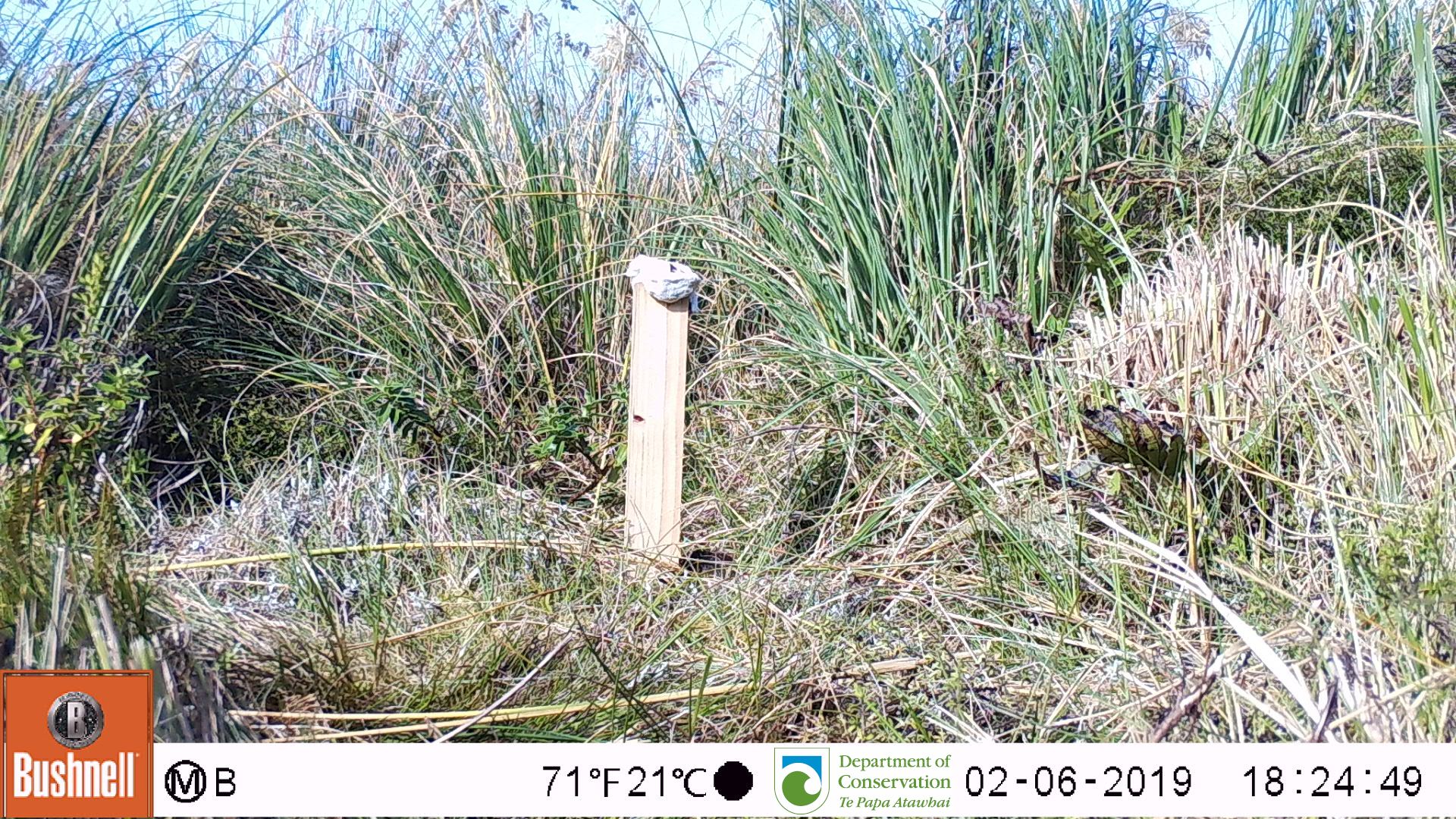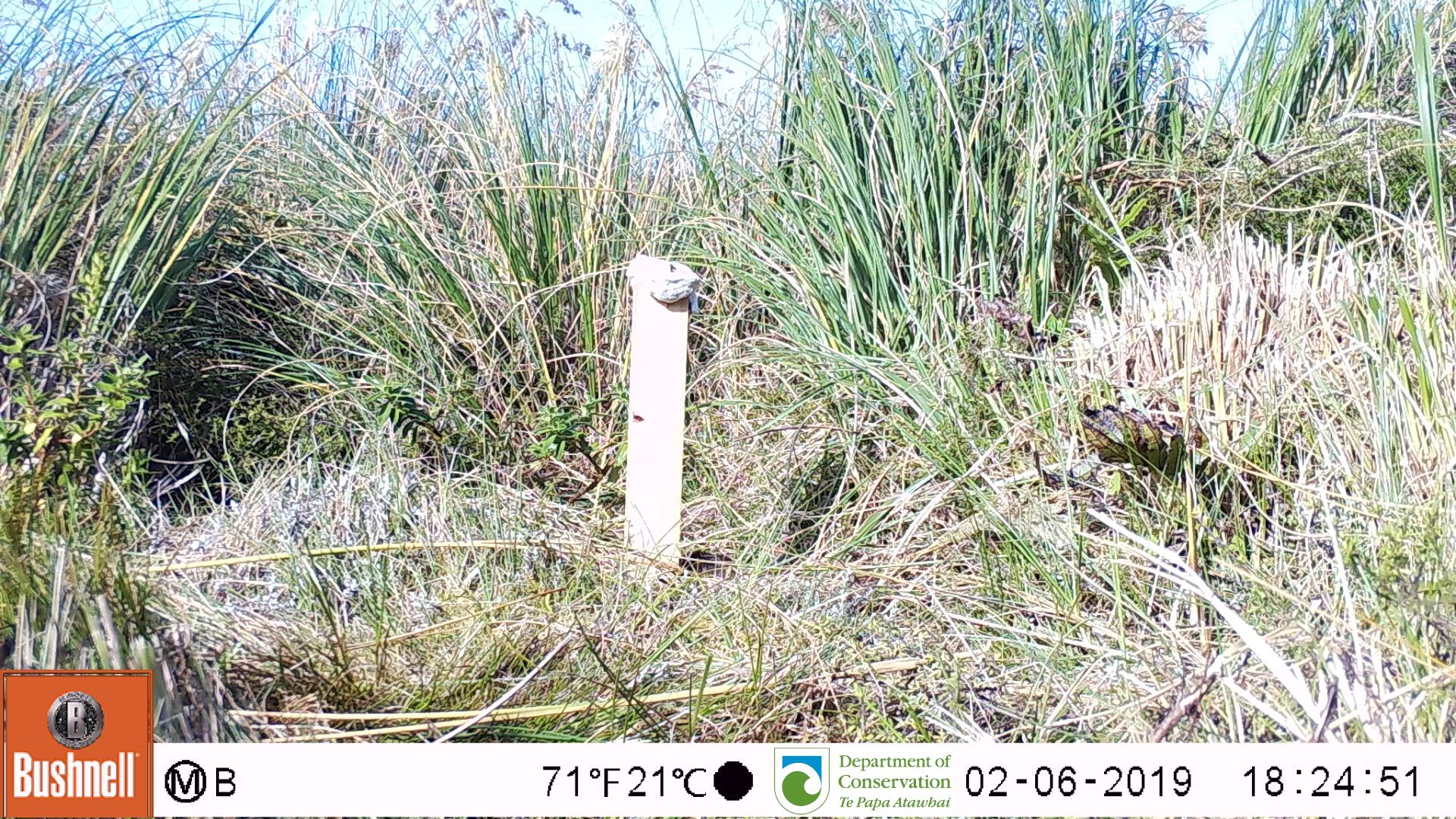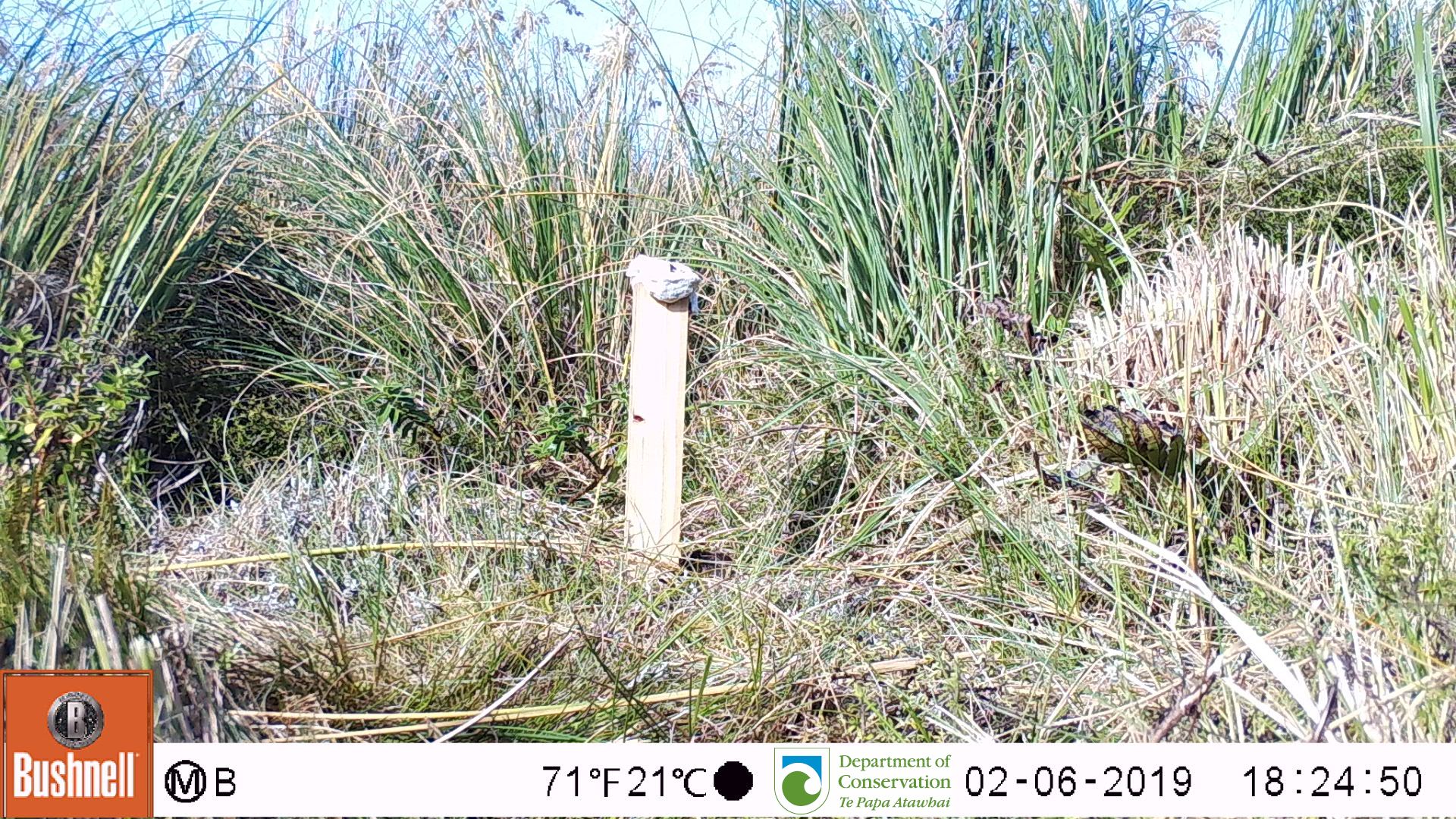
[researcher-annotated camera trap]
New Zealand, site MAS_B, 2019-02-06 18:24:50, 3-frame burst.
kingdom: Animalia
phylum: Chordata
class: Mammalia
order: Rodentia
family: Muridae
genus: Mus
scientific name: Mus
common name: mouse